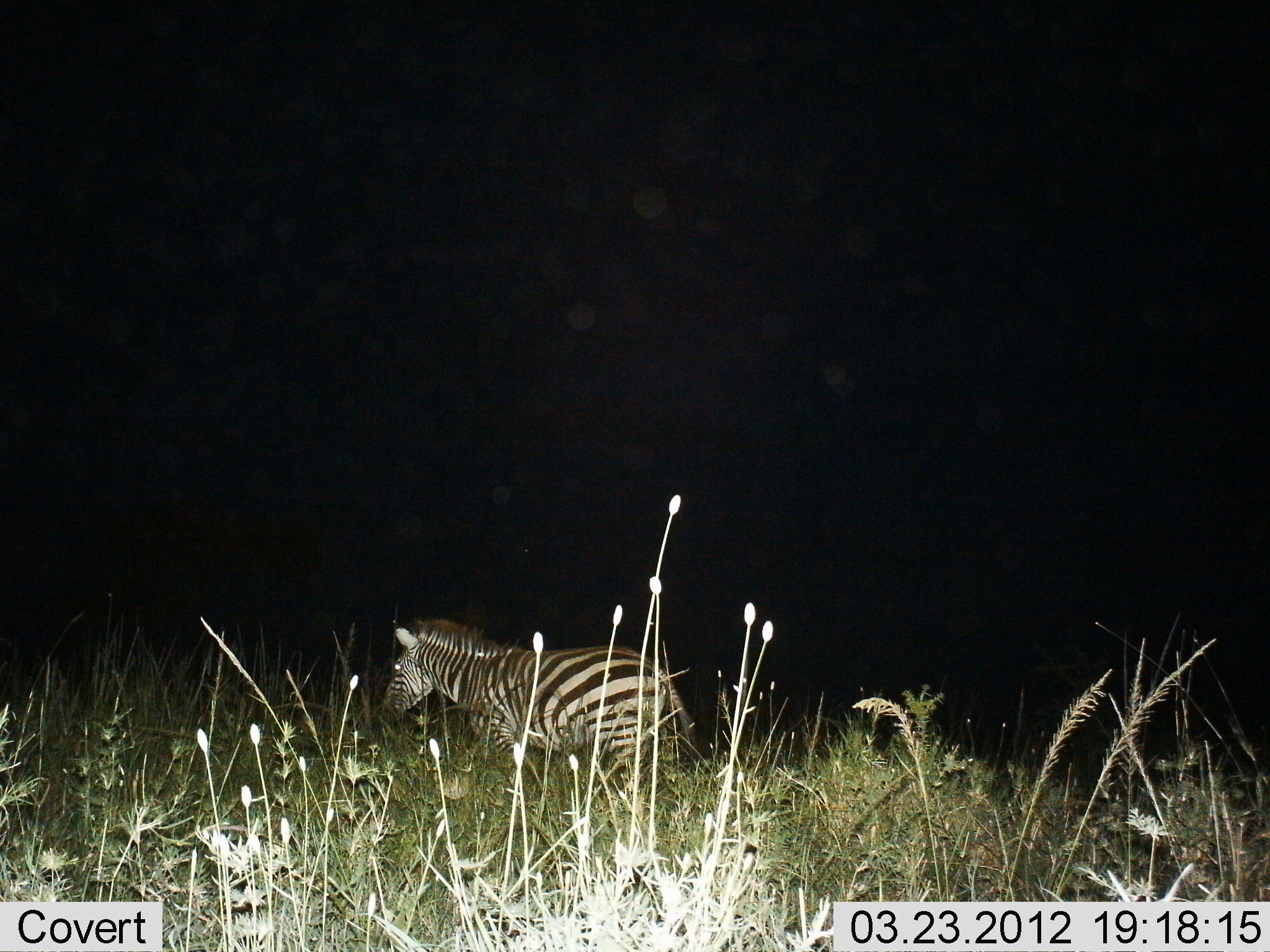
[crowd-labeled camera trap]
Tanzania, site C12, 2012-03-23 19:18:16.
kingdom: Animalia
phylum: Chordata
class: Mammalia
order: Perissodactyla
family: Equidae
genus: Equus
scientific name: Equus quagga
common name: plains zebra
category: zebra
Zebra (plains zebra) (Equus quagga), count 1. Behavior (volunteer vote fractions): standing 54%, resting 0%, moving 46%, interacting 0%. Young present (vote fraction): 0%. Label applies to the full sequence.